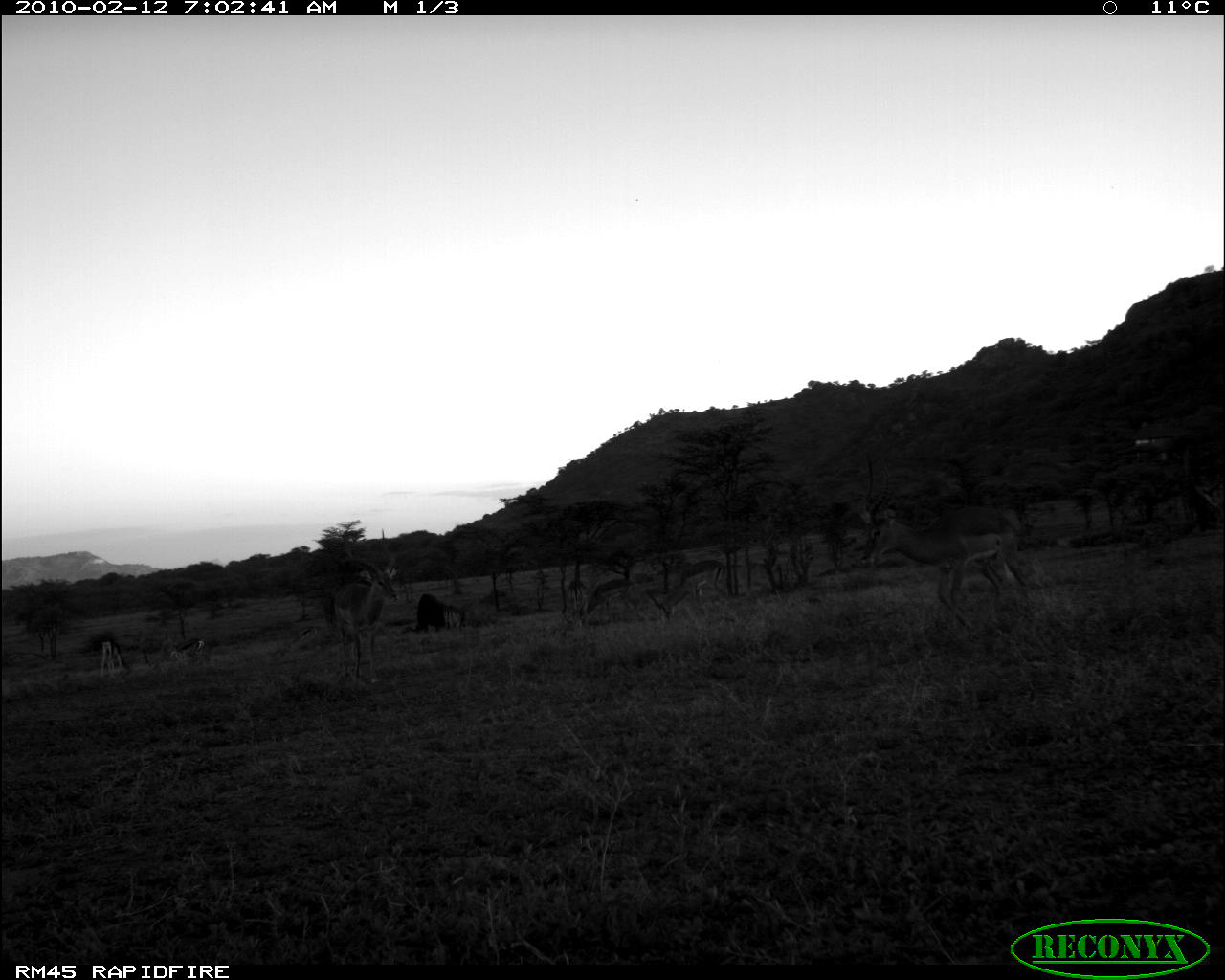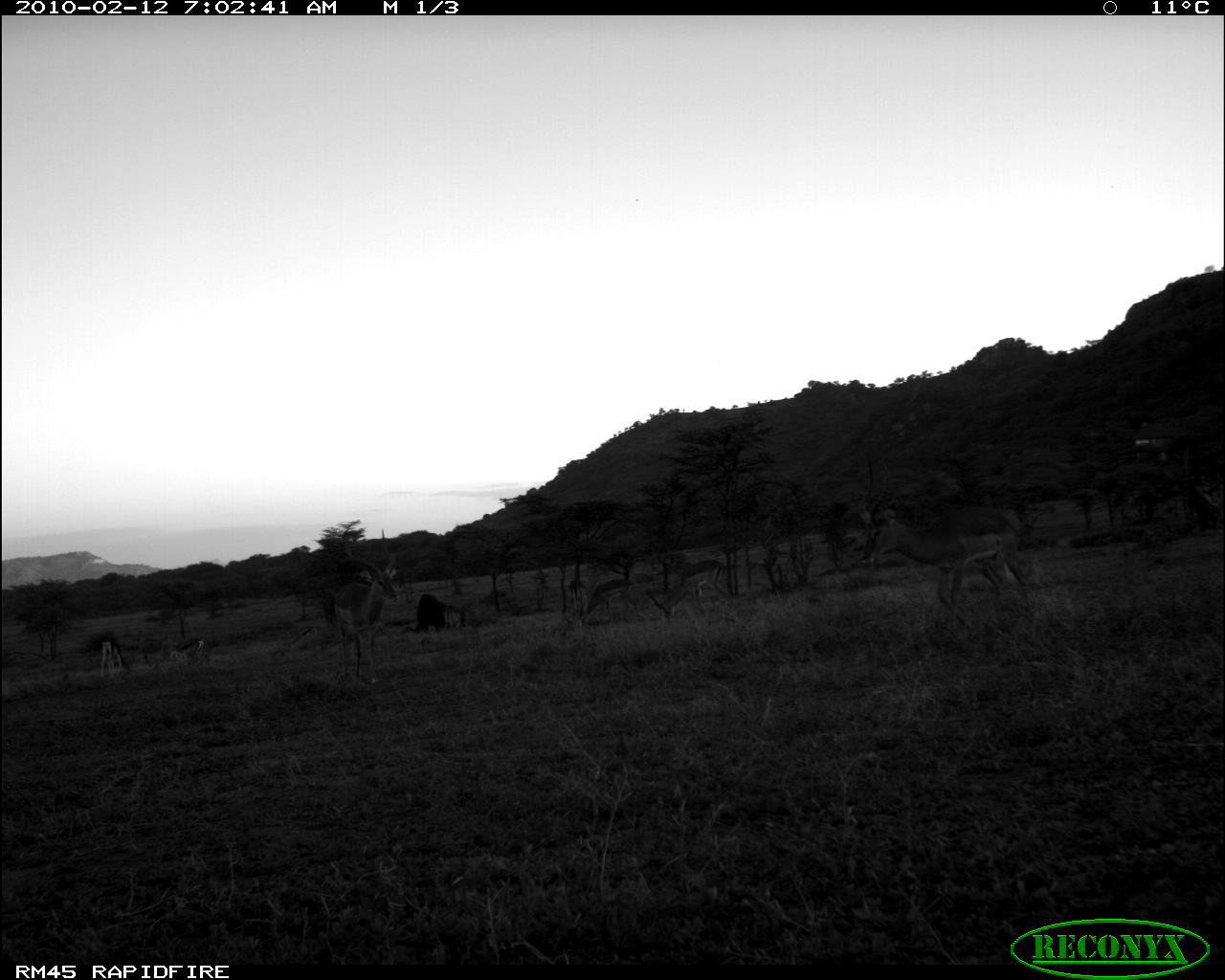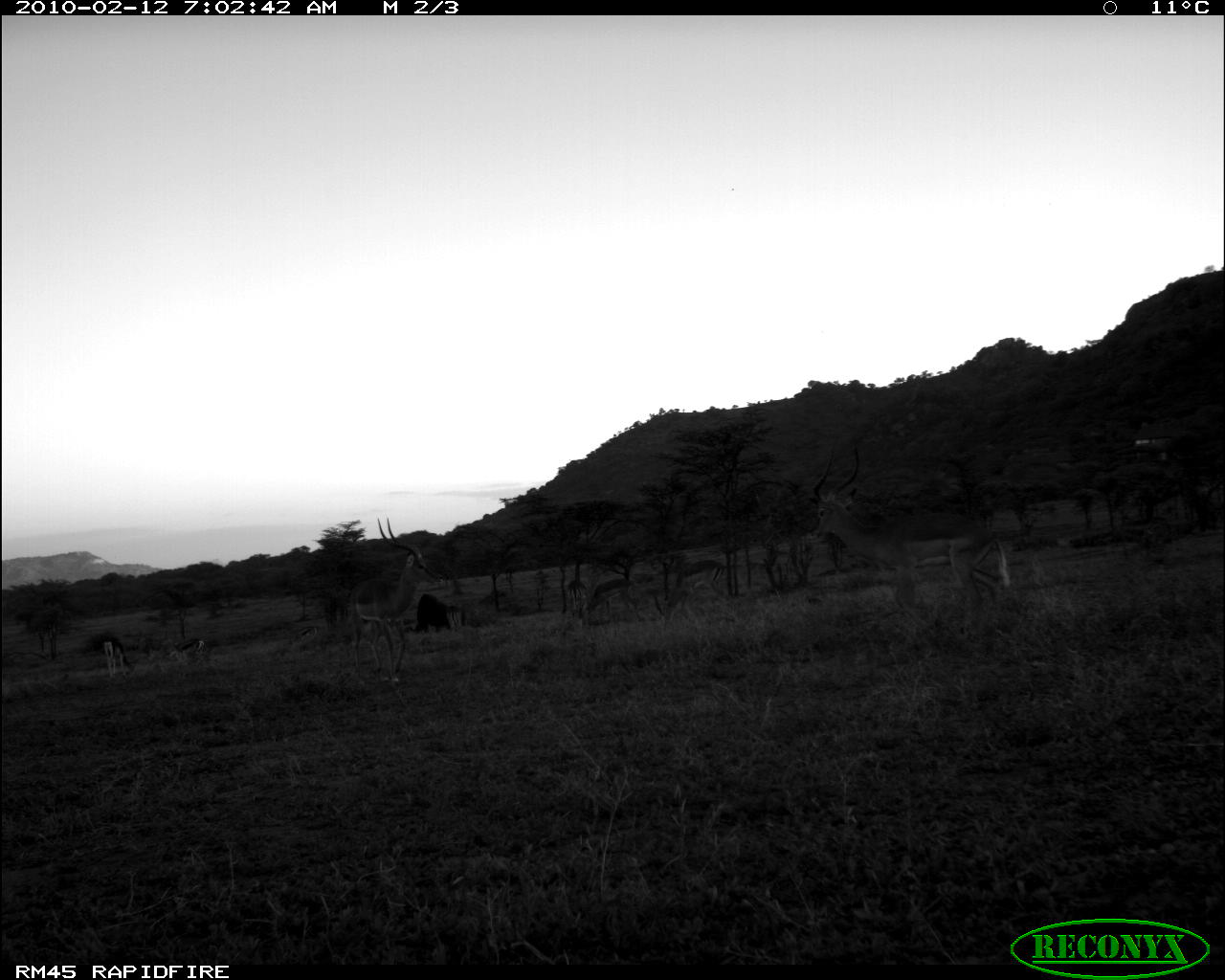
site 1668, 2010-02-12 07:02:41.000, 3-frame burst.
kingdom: Animalia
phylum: Chordata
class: Mammalia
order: Artiodactyla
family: Bovidae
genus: Aepyceros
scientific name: Aepyceros melampus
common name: impala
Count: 6.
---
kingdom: Animalia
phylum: Chordata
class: Mammalia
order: Artiodactyla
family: Bovidae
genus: Nanger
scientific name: Nanger granti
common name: grant's gazelle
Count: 3.